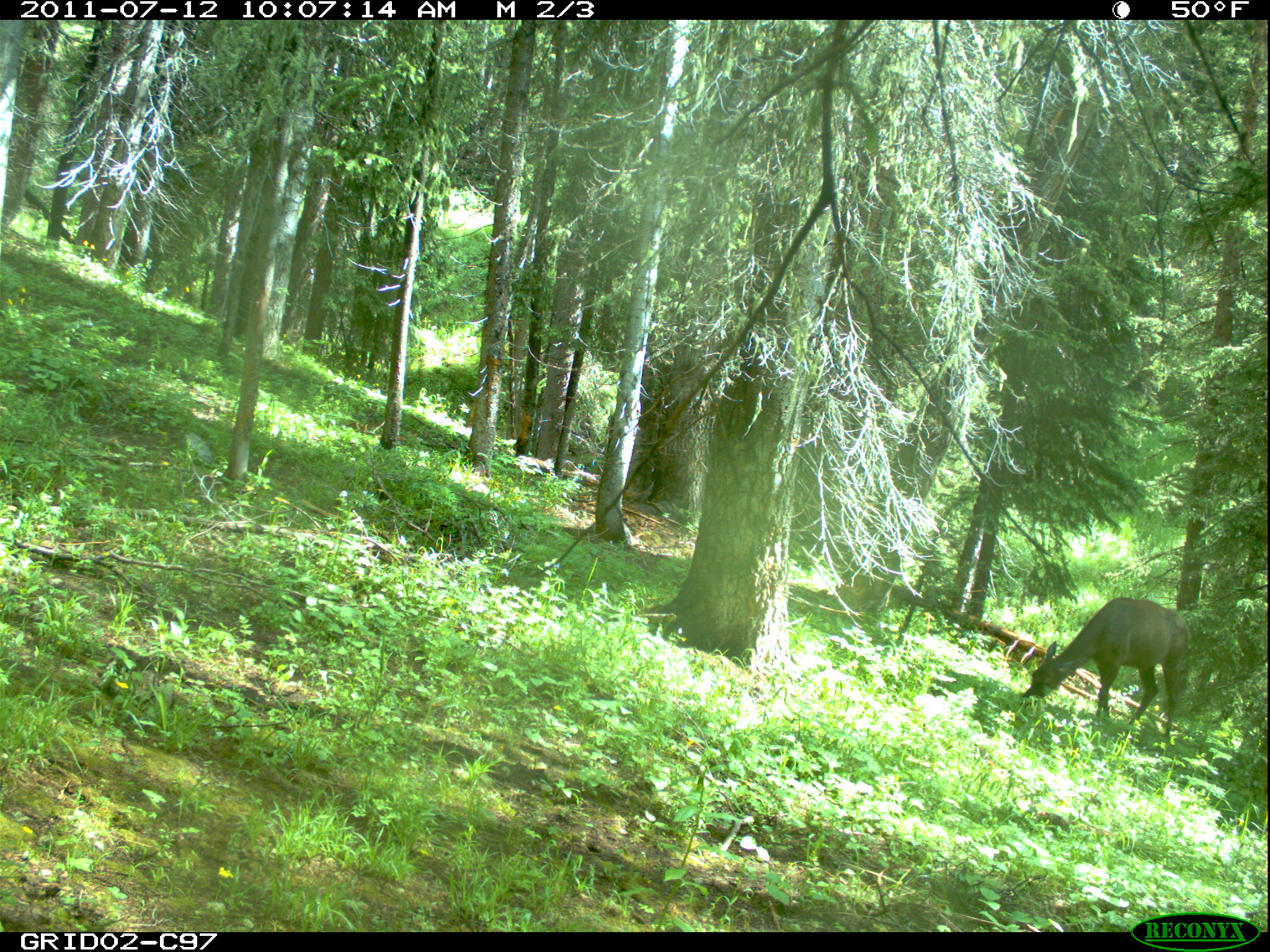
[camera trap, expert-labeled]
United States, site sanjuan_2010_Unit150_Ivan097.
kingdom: Animalia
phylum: Chordata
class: Mammalia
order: Artiodactyla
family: Cervidae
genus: Cervus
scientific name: Cervus elaphus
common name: red deer